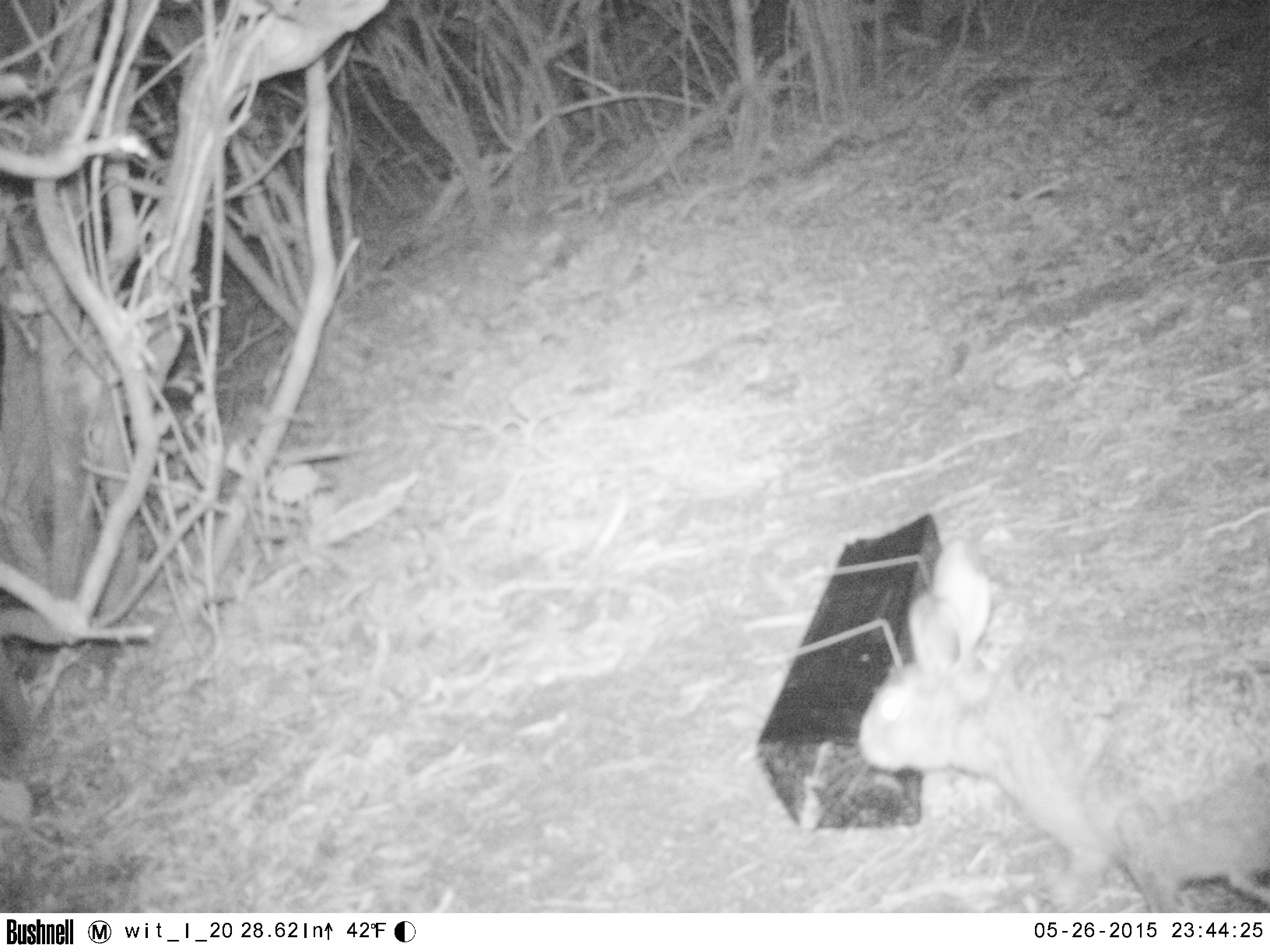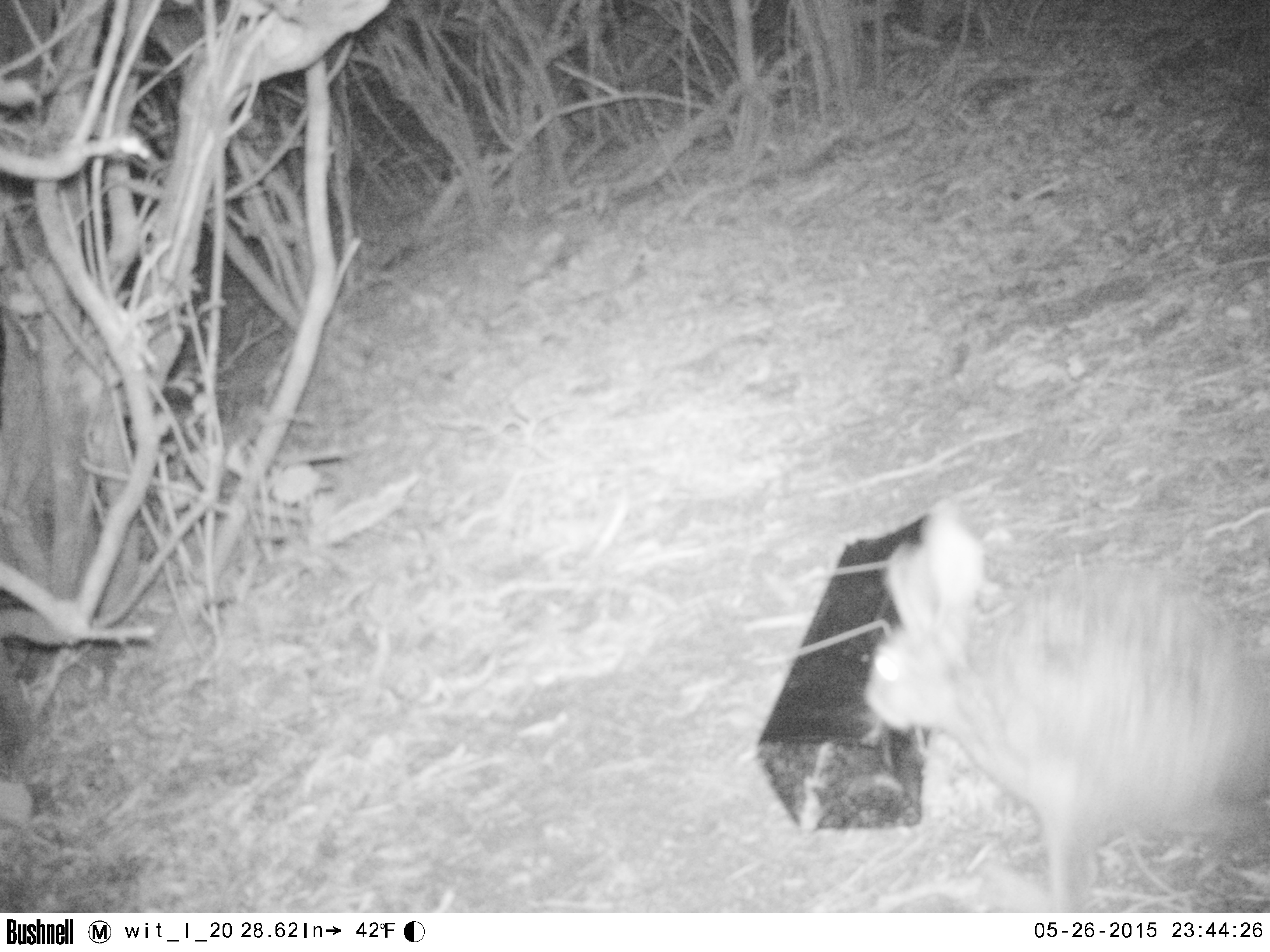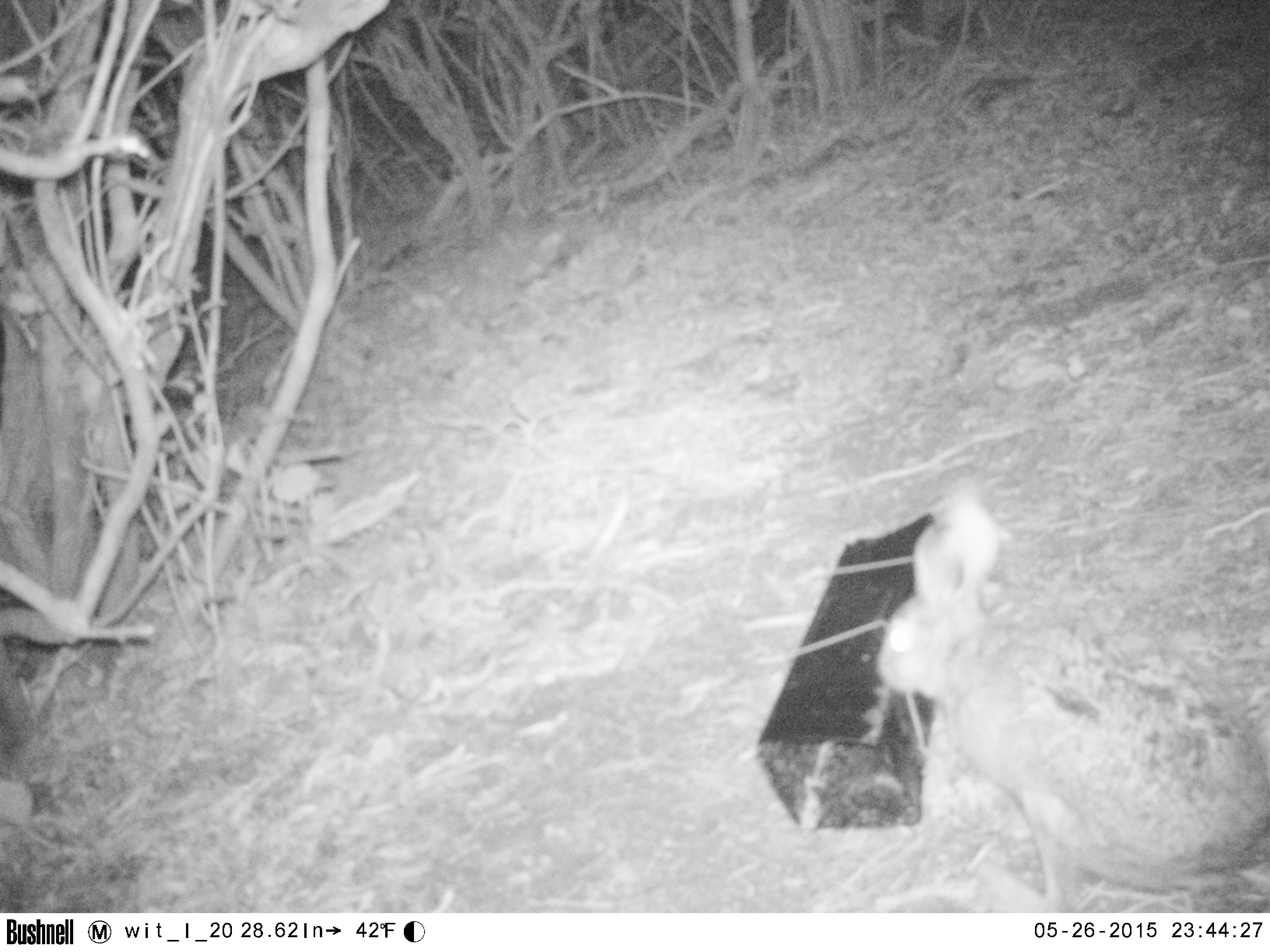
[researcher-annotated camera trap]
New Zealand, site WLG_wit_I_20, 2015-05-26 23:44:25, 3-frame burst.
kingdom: Animalia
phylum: Chordata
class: Mammalia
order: Lagomorpha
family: Leporidae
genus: Oryctolagus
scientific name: Oryctolagus cuniculus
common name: european rabbit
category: rabbit